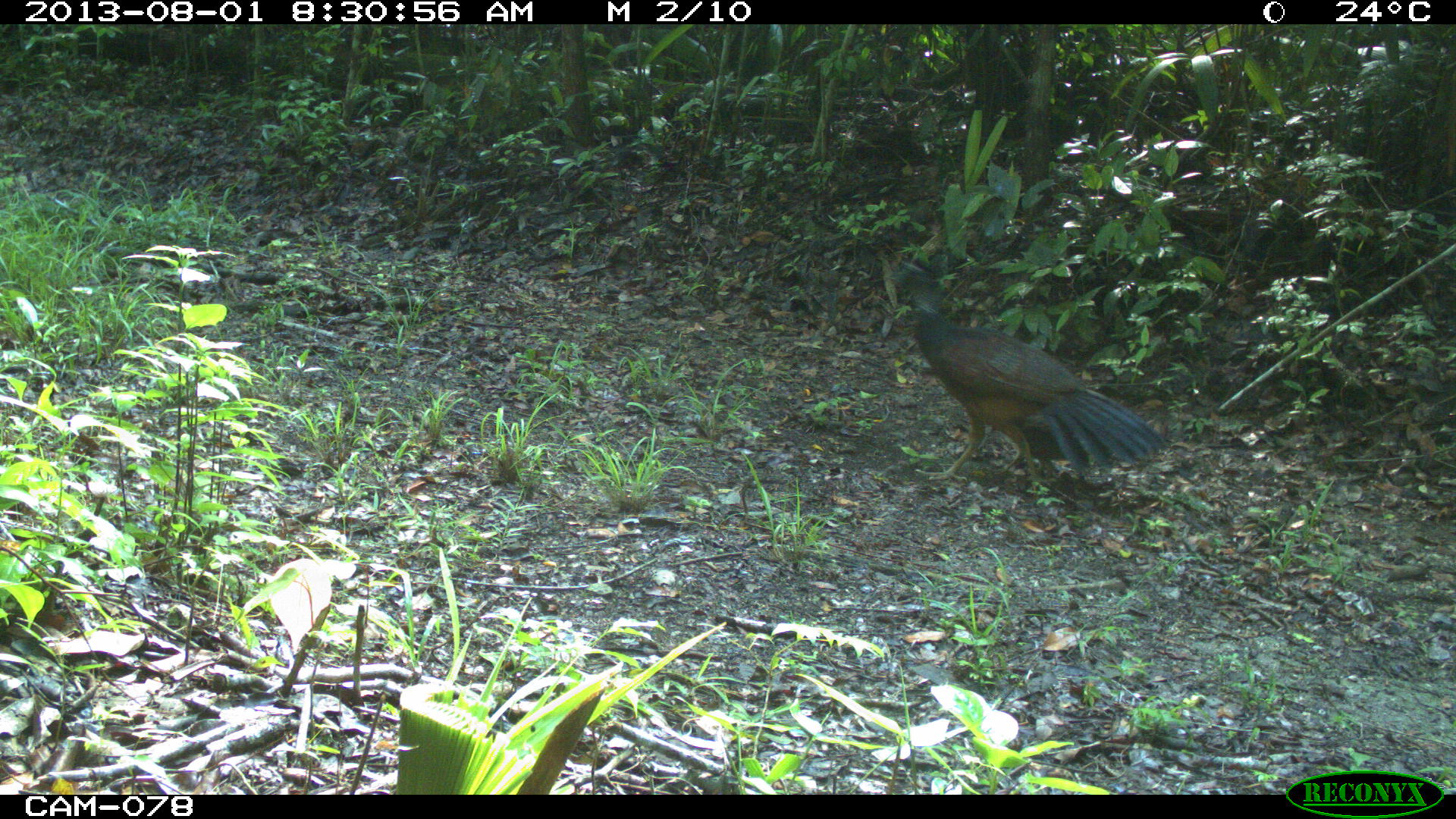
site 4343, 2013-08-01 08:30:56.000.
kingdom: Animalia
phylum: Chordata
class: Aves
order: Galliformes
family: Cracidae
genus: Crax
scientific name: Crax rubra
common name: great curassow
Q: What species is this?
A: Crax rubra (great curassow).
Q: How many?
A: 1.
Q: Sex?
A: Female.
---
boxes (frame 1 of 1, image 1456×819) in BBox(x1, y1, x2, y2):
crax rubra: BBox(884, 256, 1166, 496)